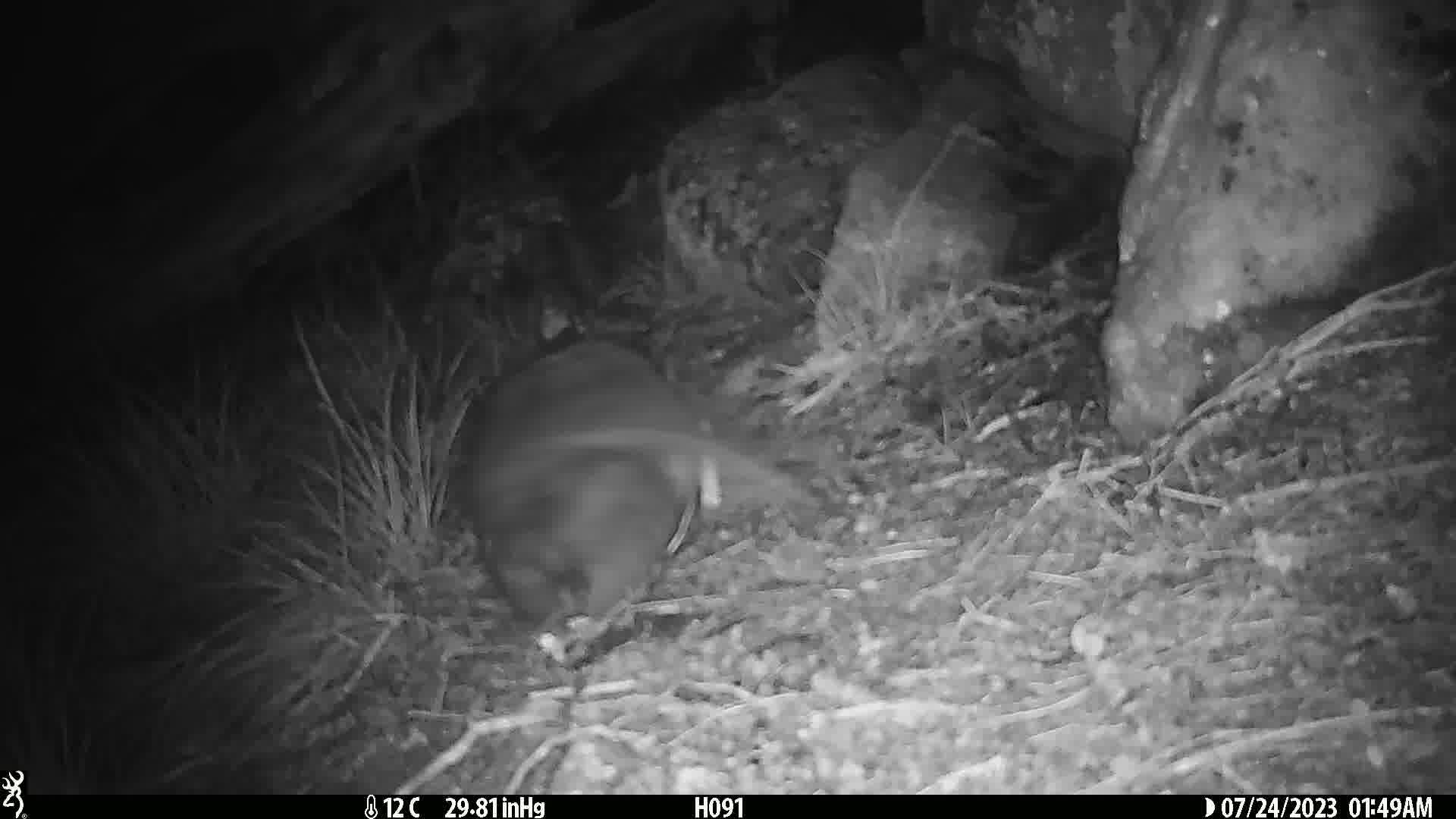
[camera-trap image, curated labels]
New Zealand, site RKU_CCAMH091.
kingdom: Animalia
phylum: Chordata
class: Mammalia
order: Diprotodontia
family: Phalangeridae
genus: Trichosurus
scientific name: Trichosurus vulpecula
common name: common brushtail possum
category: possum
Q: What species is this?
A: Possum (common brushtail possum) (Trichosurus vulpecula).